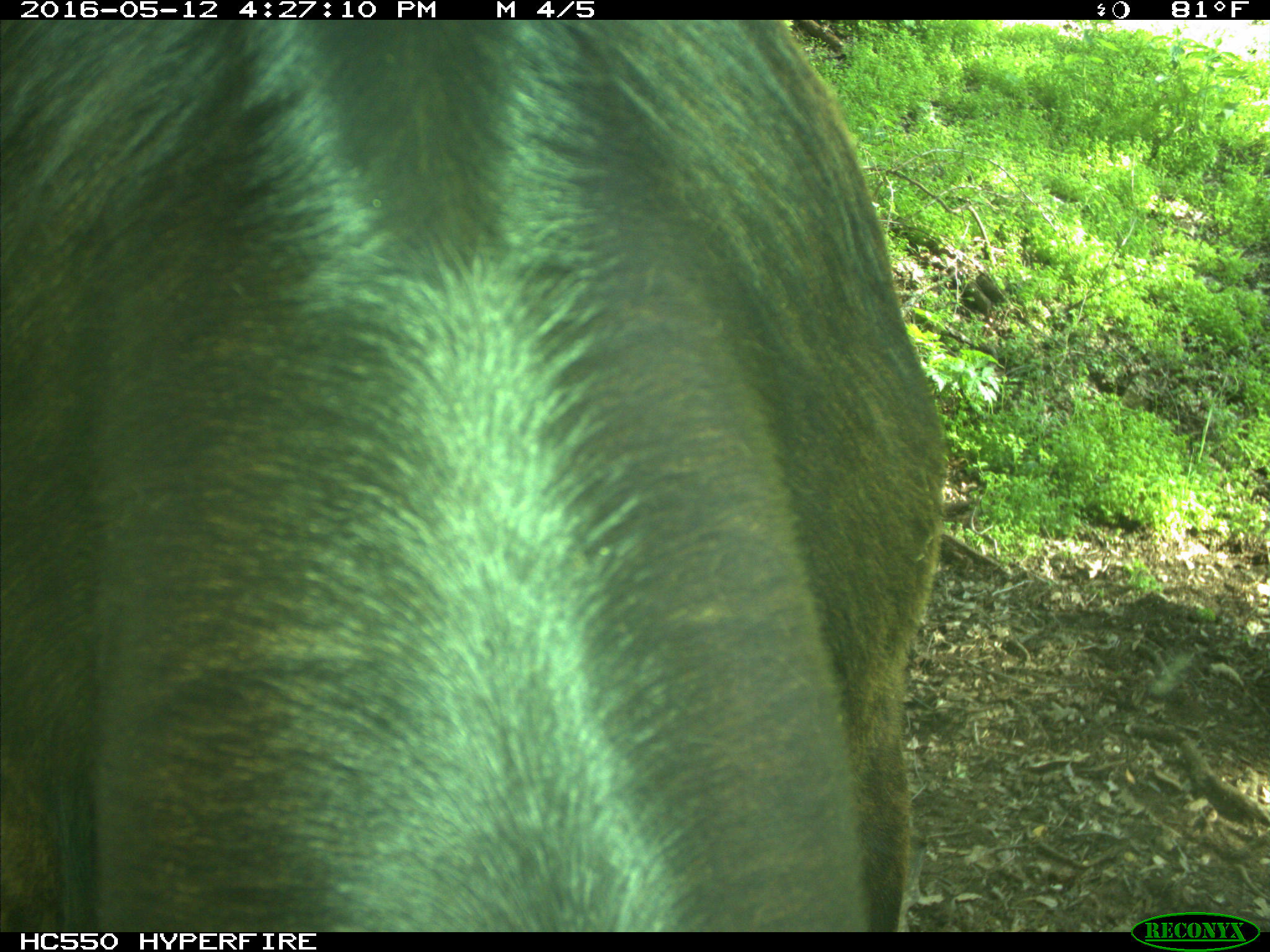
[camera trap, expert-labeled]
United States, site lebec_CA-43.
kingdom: Animalia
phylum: Chordata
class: Mammalia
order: Artiodactyla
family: Bovidae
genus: Bos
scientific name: Bos taurus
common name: domestic cow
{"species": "Bos taurus (domestic cow)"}